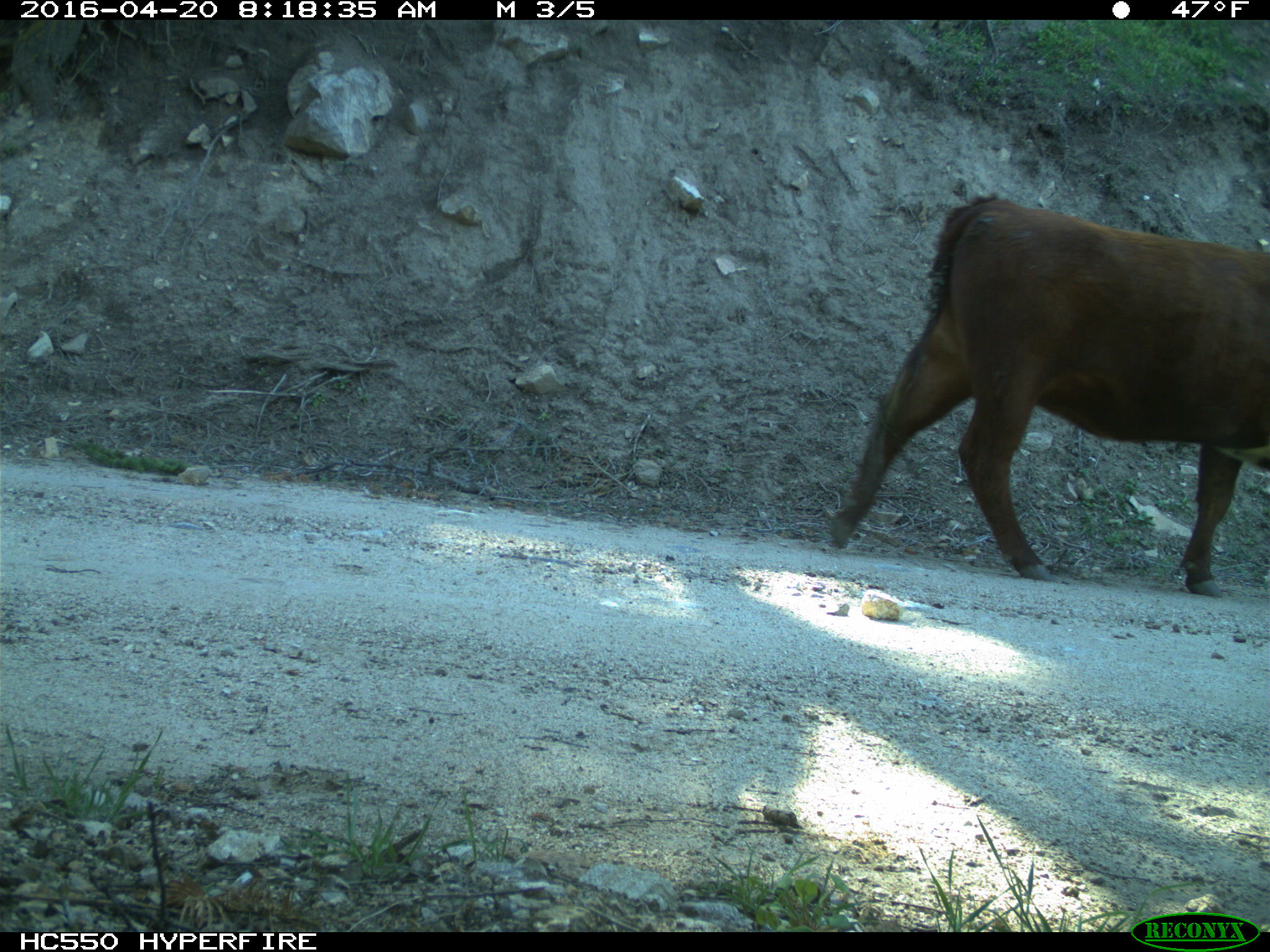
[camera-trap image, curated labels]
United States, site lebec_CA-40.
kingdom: Animalia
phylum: Chordata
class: Mammalia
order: Artiodactyla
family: Bovidae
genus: Bos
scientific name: Bos taurus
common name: domestic cow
Bos taurus (domestic cow).